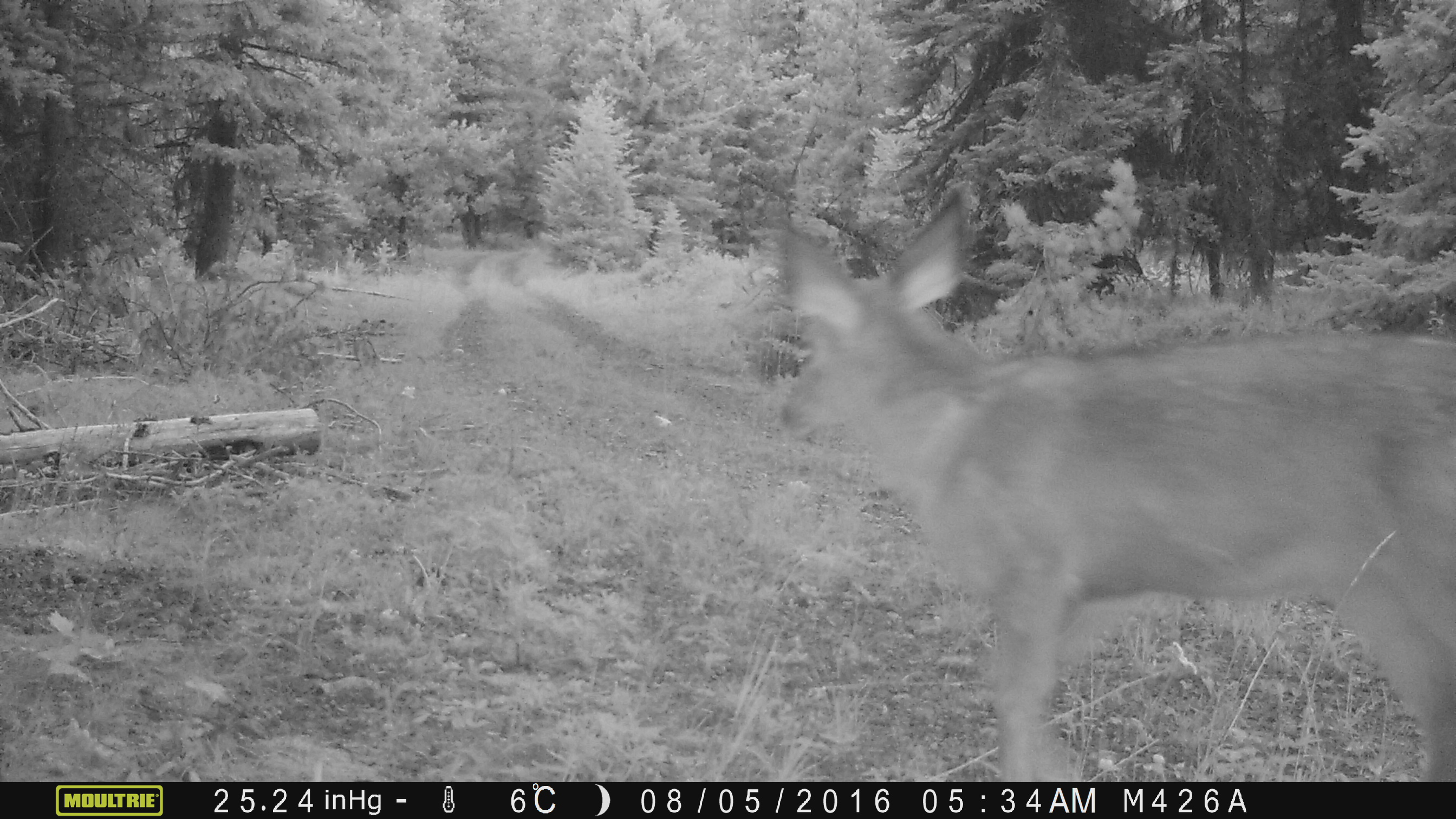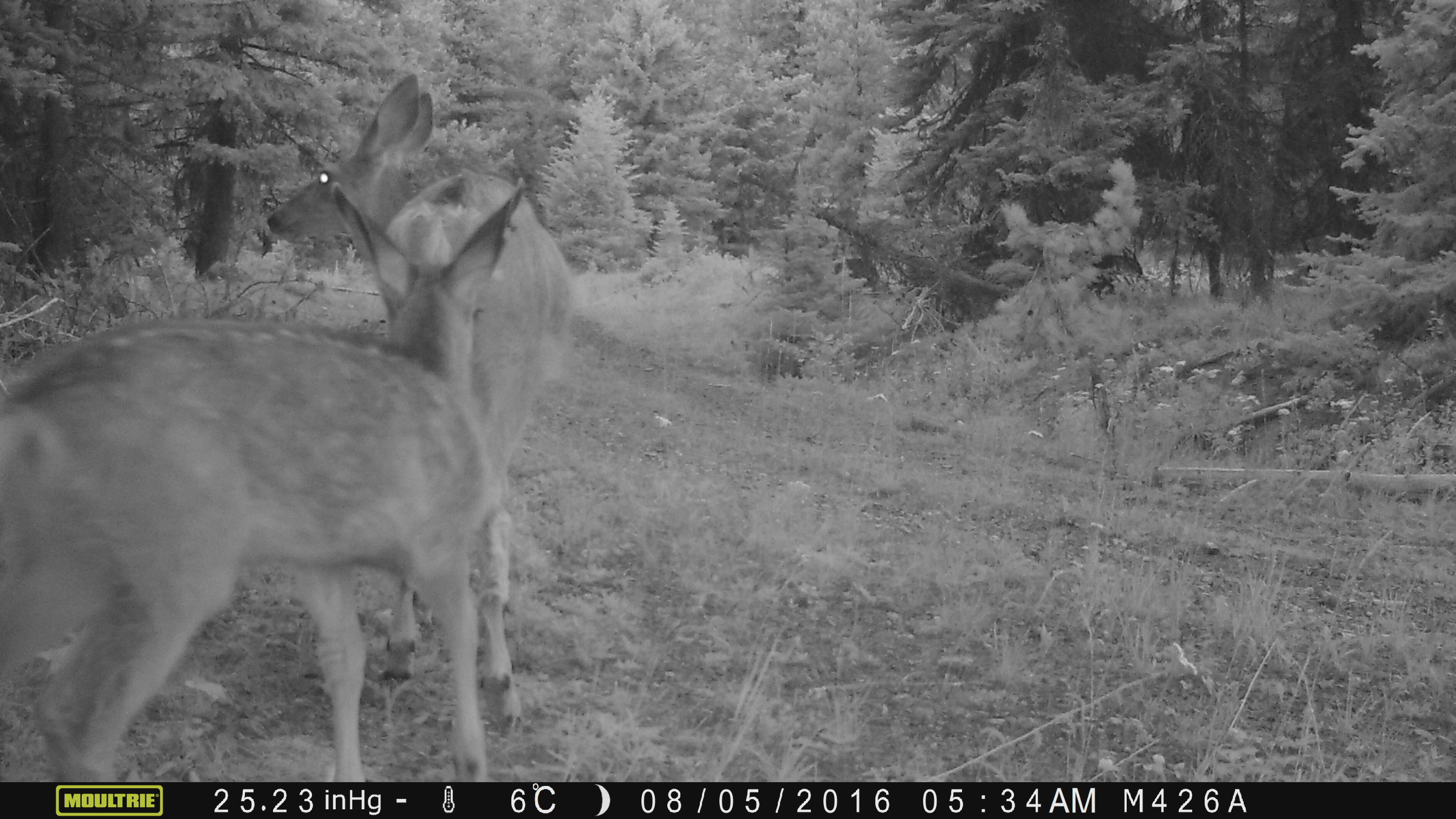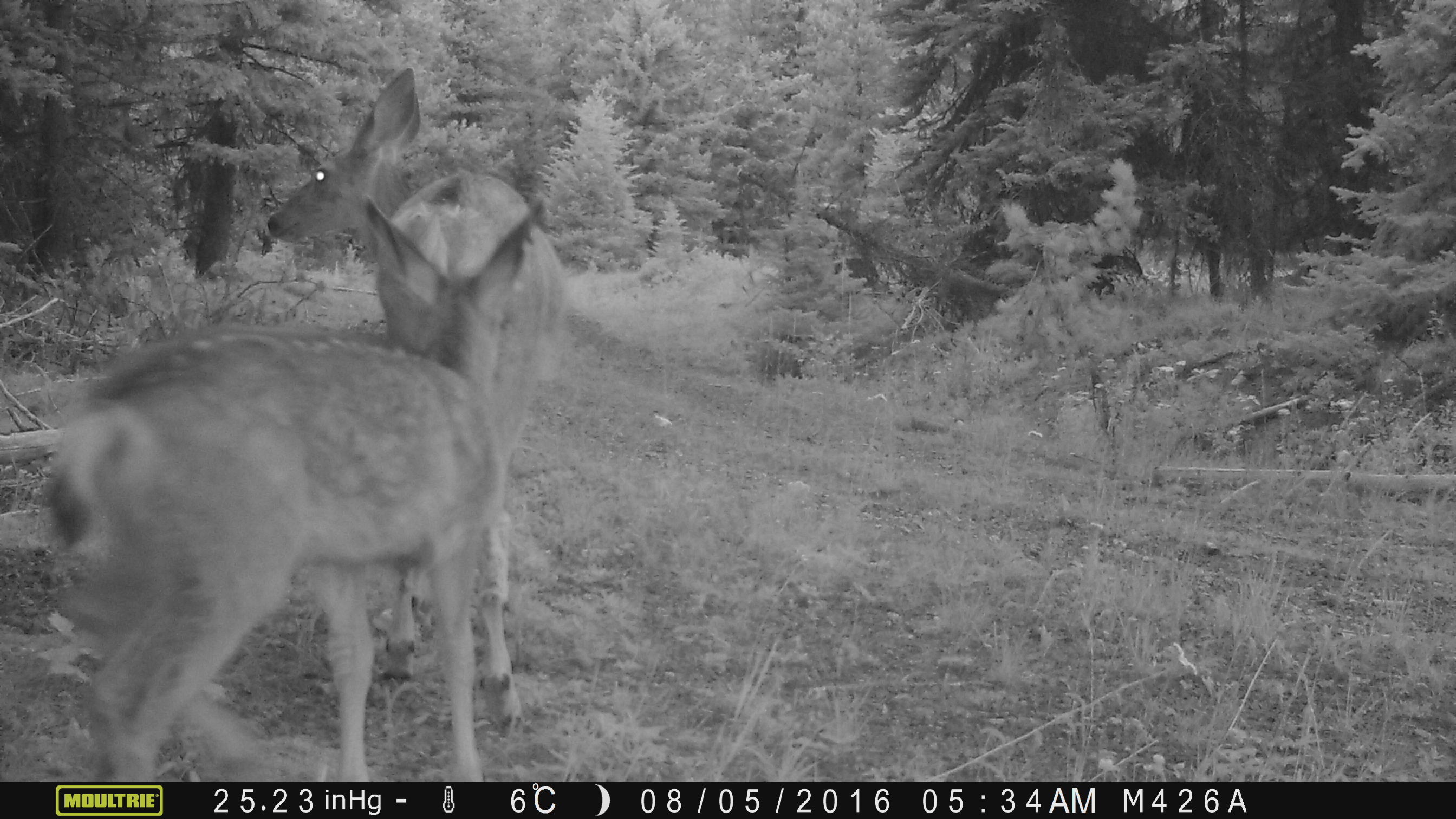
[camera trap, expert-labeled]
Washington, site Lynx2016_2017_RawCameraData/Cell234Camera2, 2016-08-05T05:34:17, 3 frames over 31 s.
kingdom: Animalia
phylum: Chordata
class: Mammalia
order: Artiodactyla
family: Cervidae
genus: Odocoileus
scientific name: Odocoileus hemionus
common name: mule deer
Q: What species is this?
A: Odocoileus hemionus (mule deer).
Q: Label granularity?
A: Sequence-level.